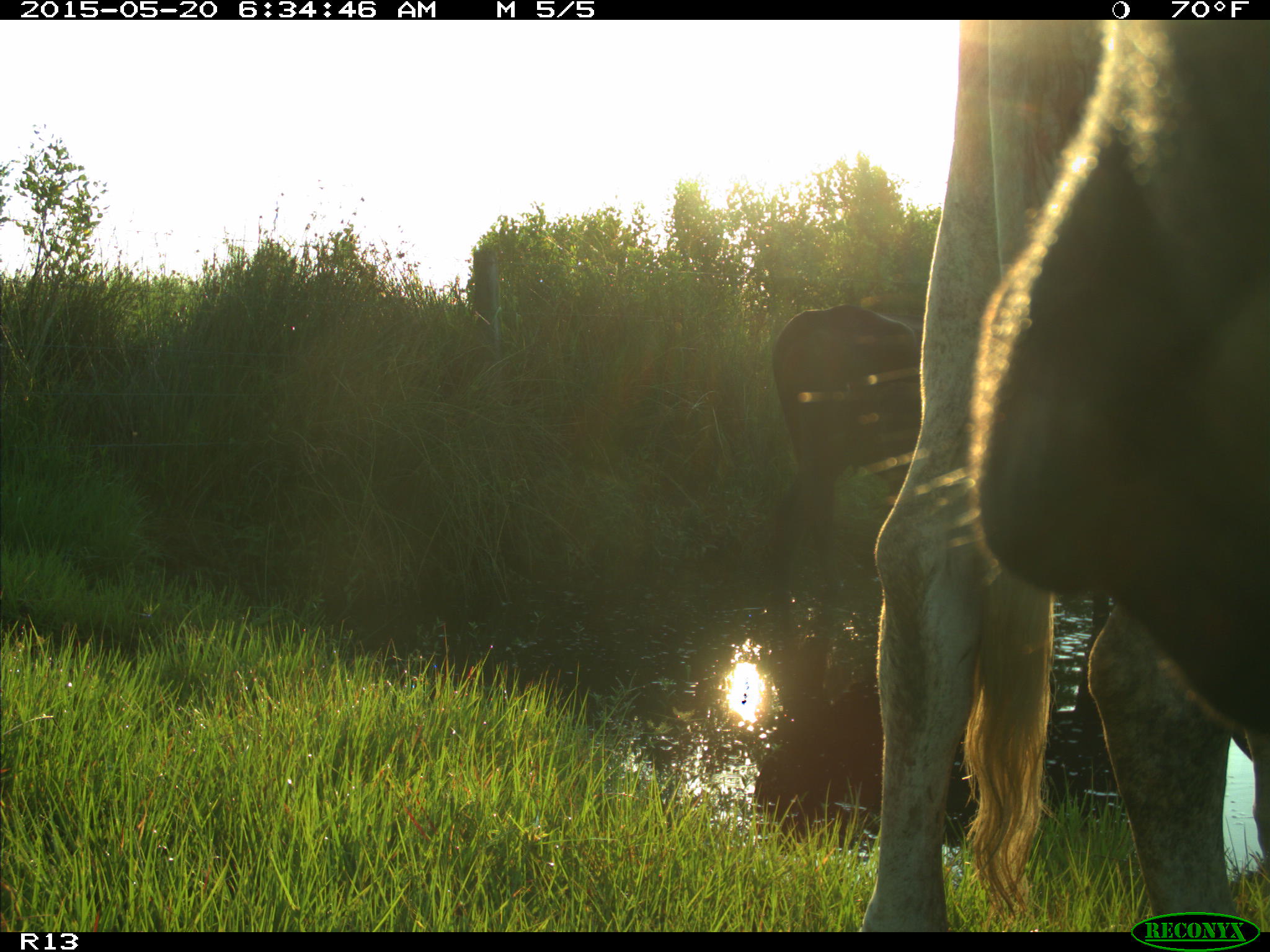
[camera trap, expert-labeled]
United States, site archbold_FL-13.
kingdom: Animalia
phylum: Chordata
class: Mammalia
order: Artiodactyla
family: Bovidae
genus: Bos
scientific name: Bos taurus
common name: domestic cow